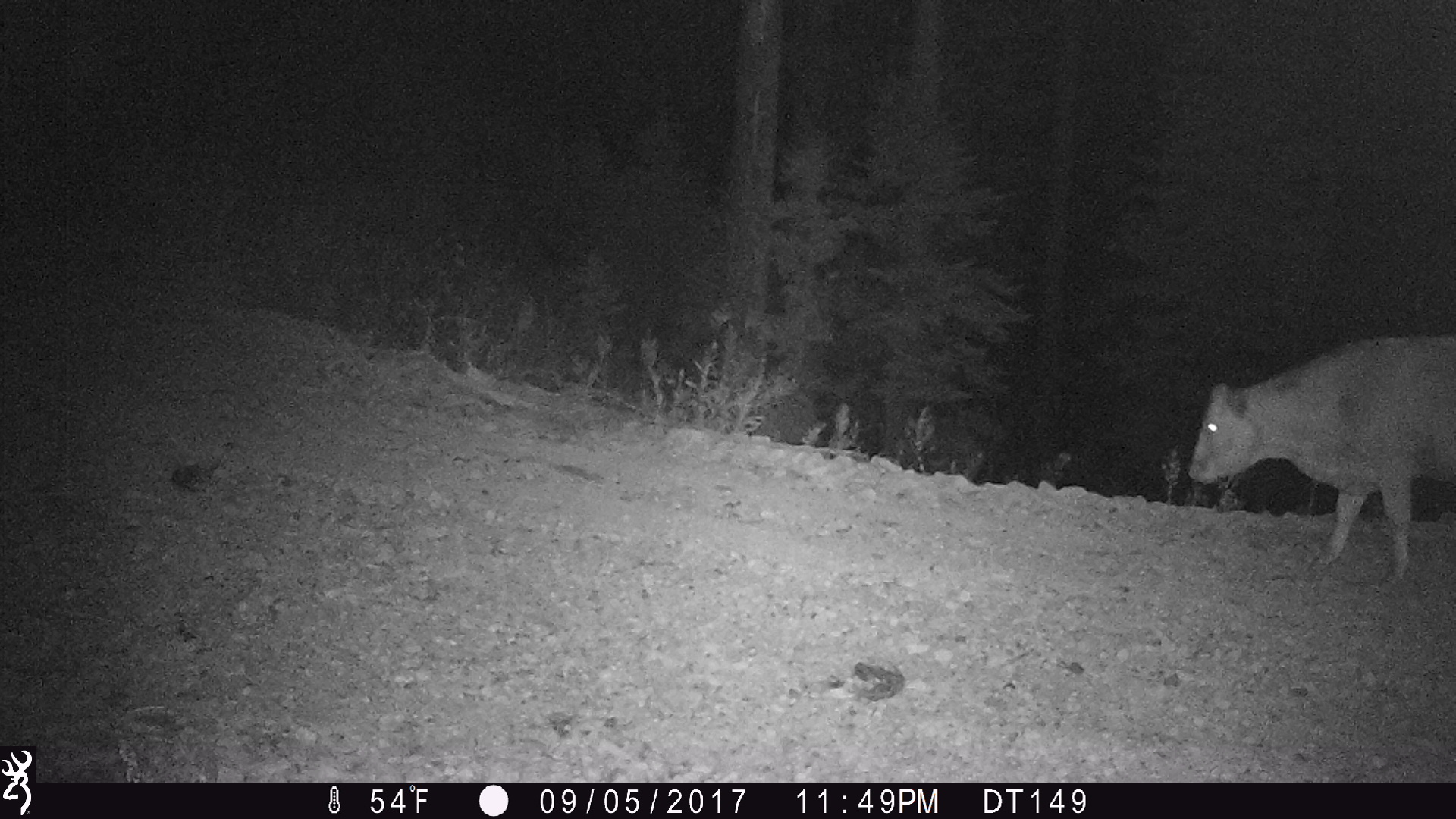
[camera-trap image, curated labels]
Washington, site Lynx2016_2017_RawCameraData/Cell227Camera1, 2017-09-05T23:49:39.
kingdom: Animalia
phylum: Chordata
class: Mammalia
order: Artiodactyla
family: Bovidae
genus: Bos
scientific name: Bos taurus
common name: domestic cattle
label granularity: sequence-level